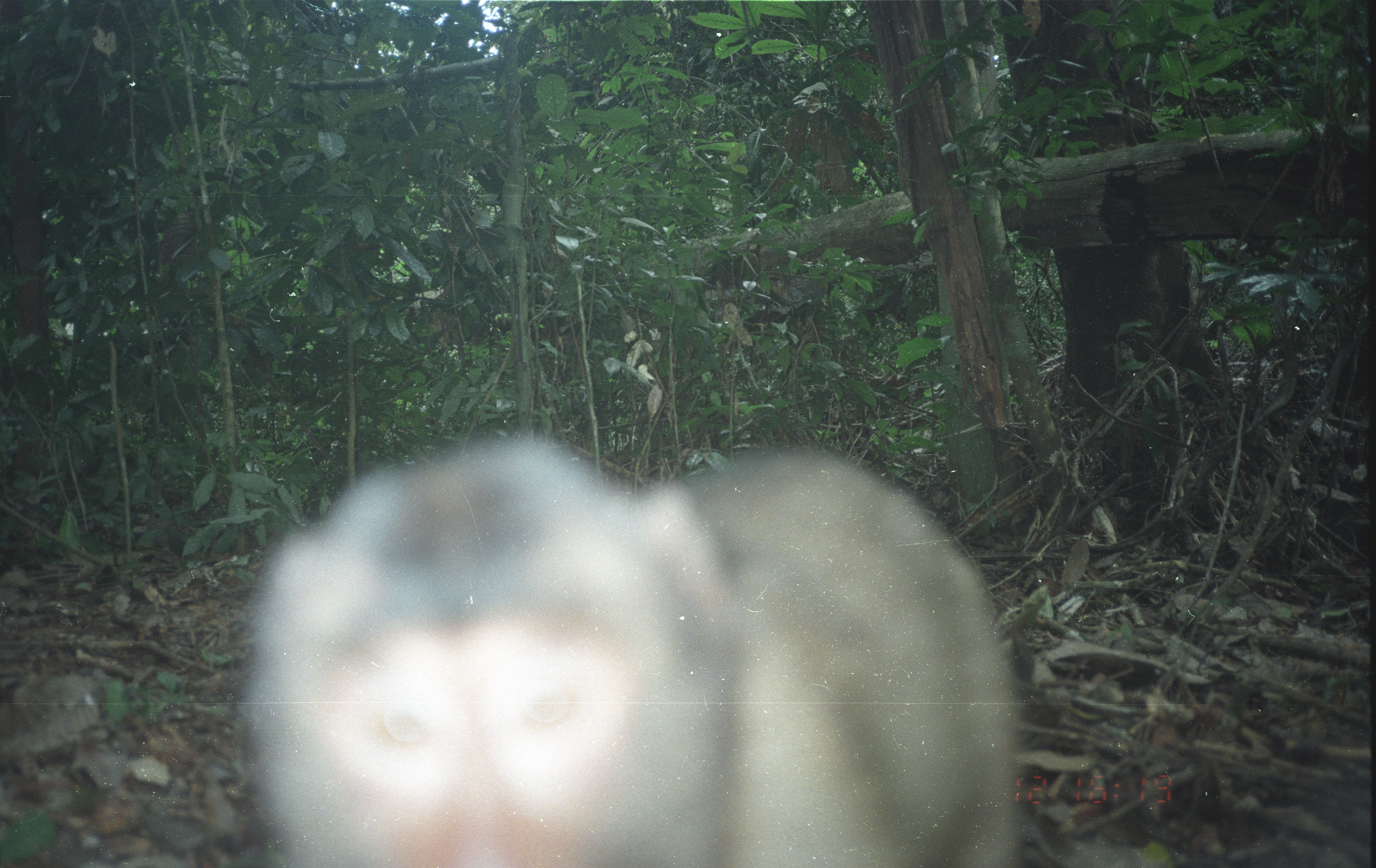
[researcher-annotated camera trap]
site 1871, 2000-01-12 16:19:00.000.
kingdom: Animalia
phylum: Chordata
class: Mammalia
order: Primates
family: Cercopithecidae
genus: Macaca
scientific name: Macaca nemestrina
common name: southern pig-tailed macaque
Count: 1.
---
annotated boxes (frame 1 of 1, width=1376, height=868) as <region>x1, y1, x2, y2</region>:
macaca nemestrina: <region>244, 434, 1022, 868</region>